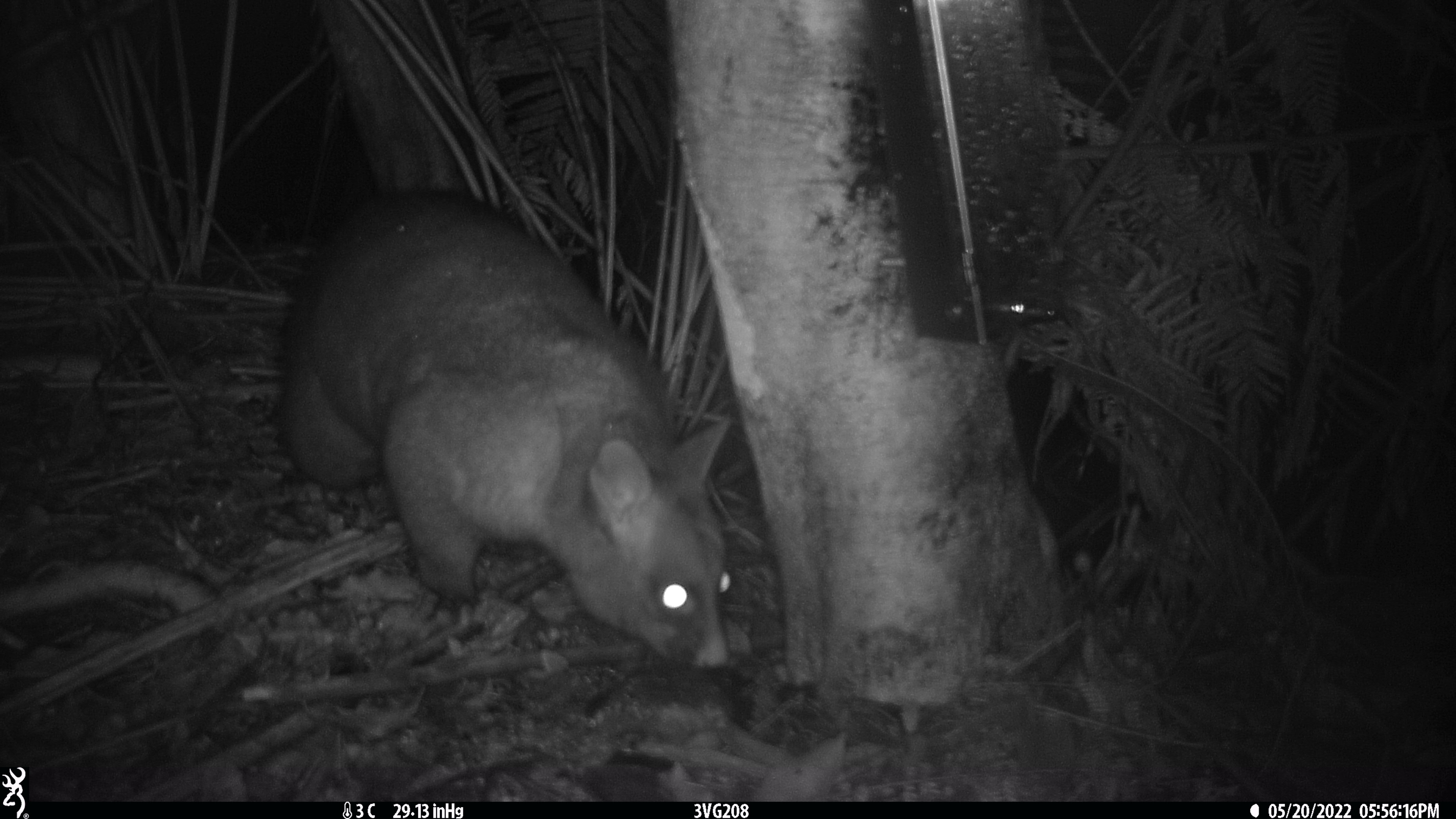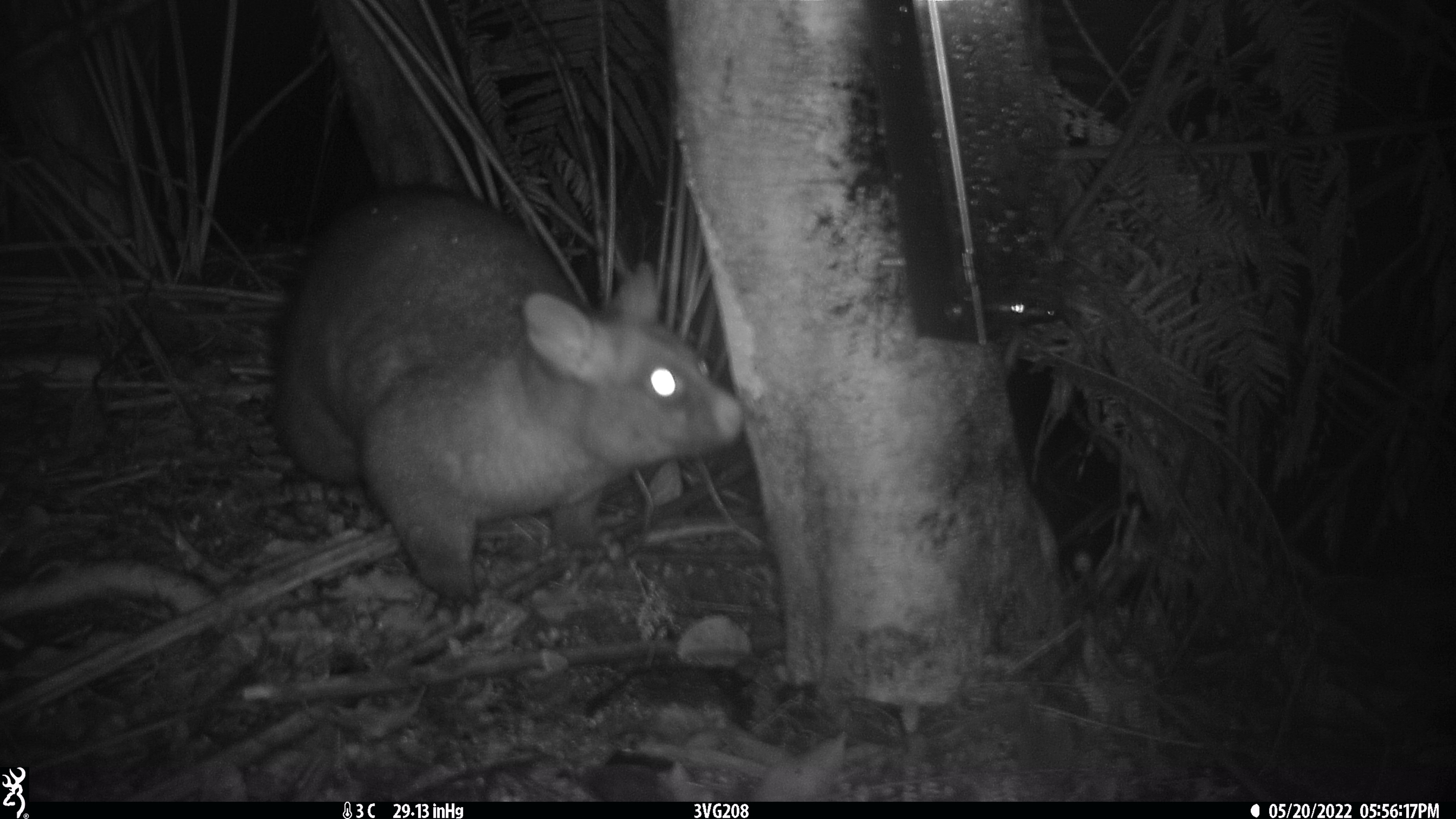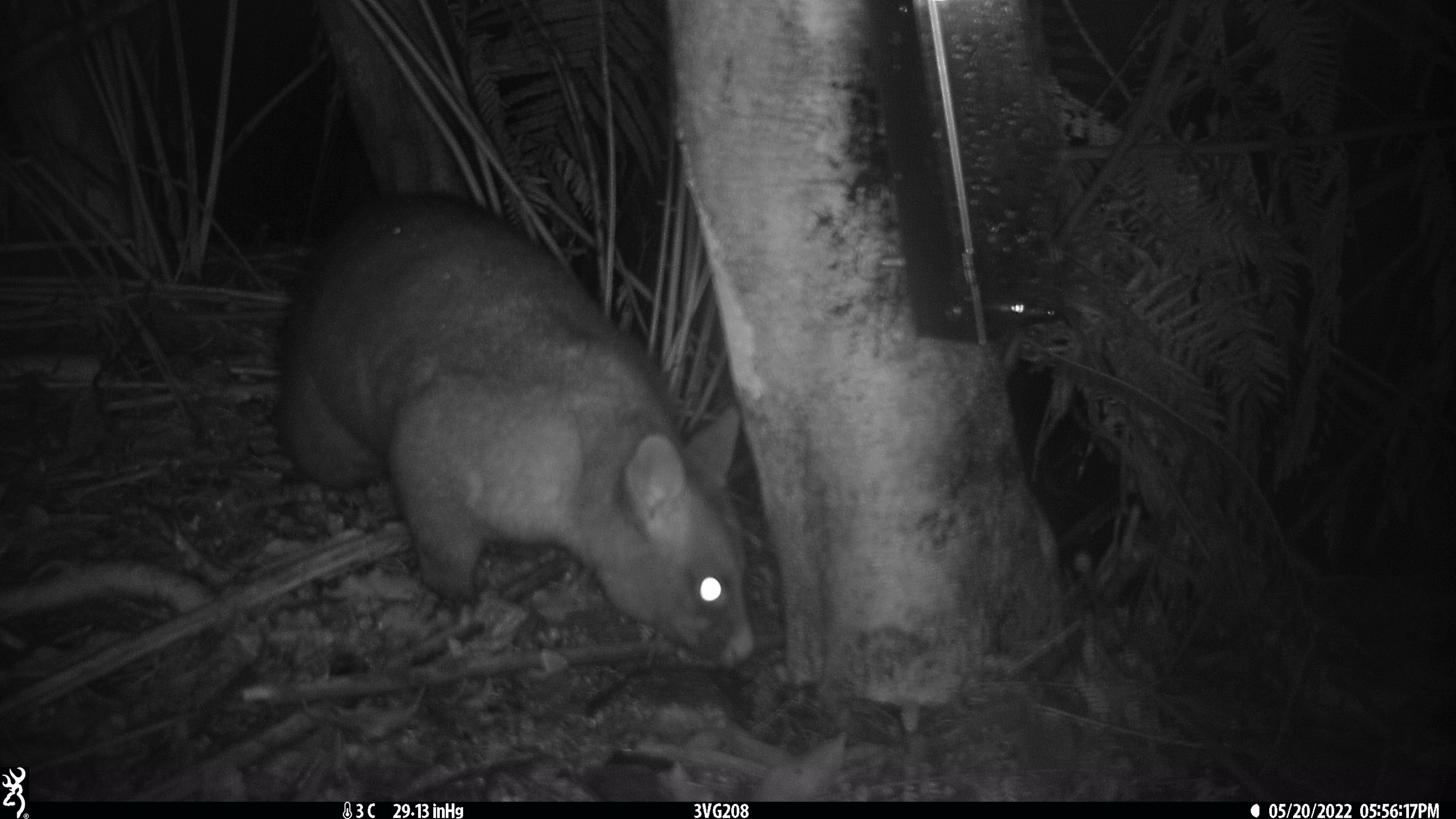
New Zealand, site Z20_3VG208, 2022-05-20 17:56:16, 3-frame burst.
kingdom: Animalia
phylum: Chordata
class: Mammalia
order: Diprotodontia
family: Phalangeridae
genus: Trichosurus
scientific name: Trichosurus vulpecula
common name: common brushtail possum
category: possum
Possum (common brushtail possum) (Trichosurus vulpecula).